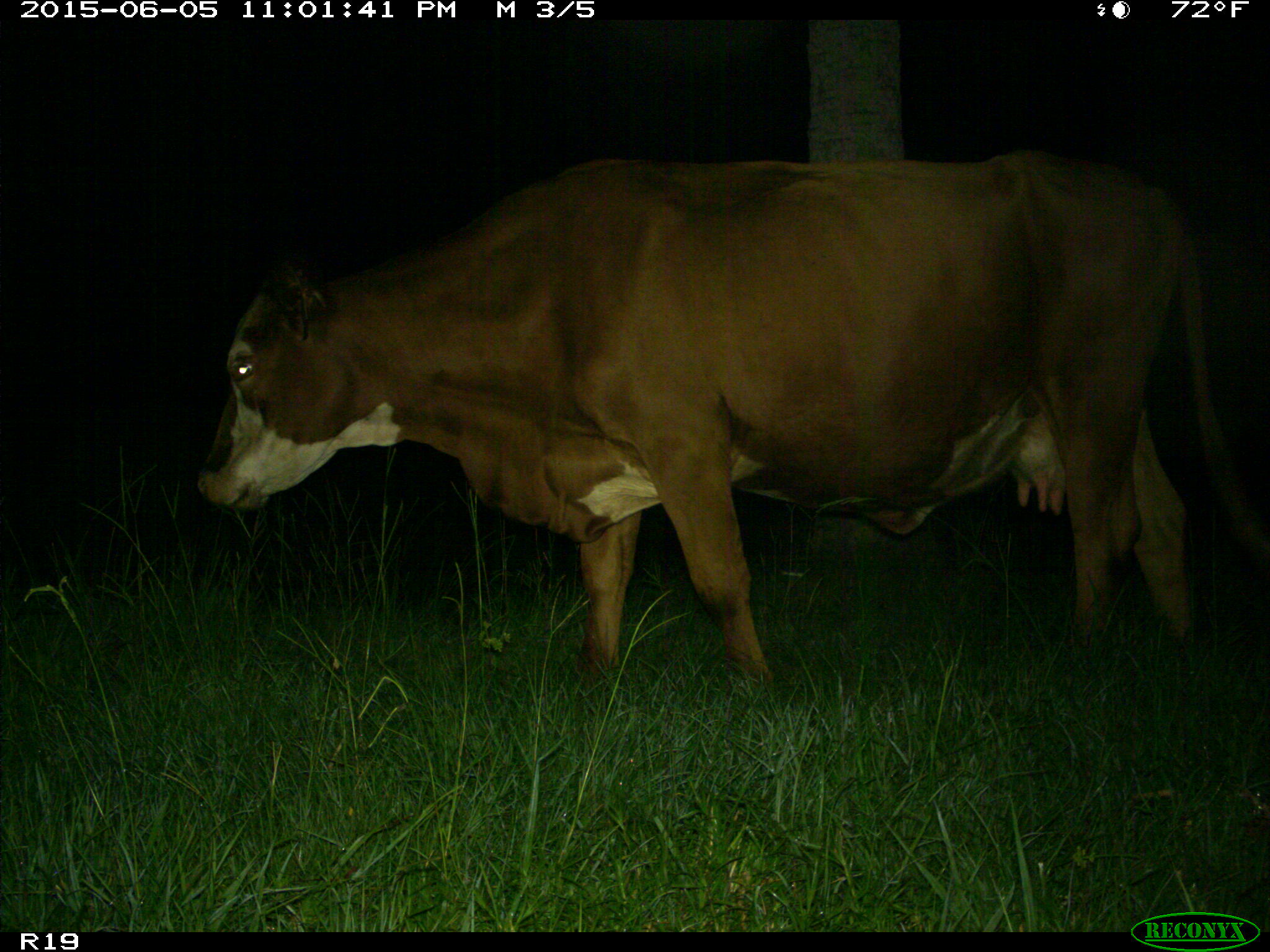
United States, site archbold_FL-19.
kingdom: Animalia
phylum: Chordata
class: Mammalia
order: Artiodactyla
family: Bovidae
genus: Bos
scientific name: Bos taurus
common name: domestic cow